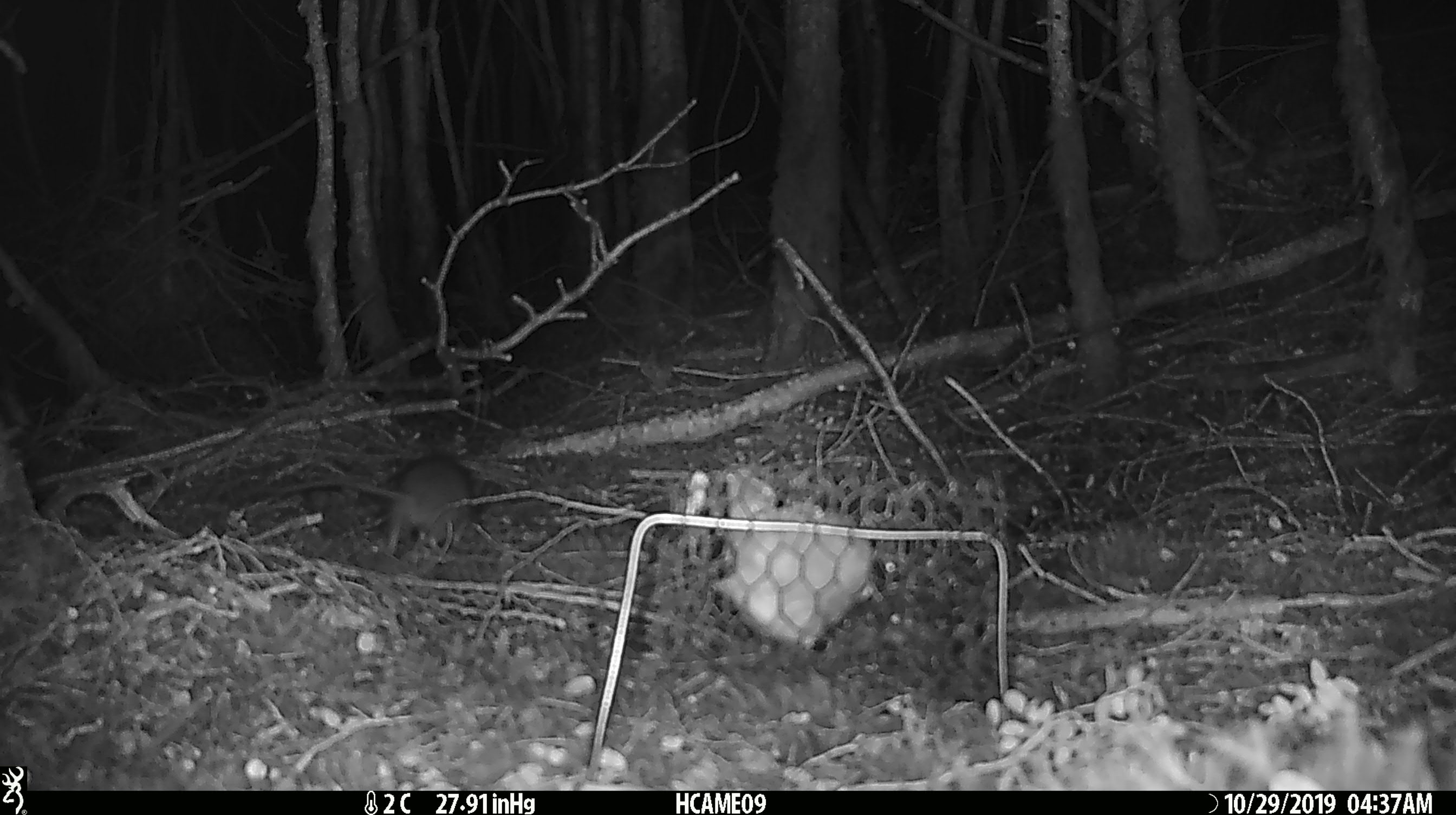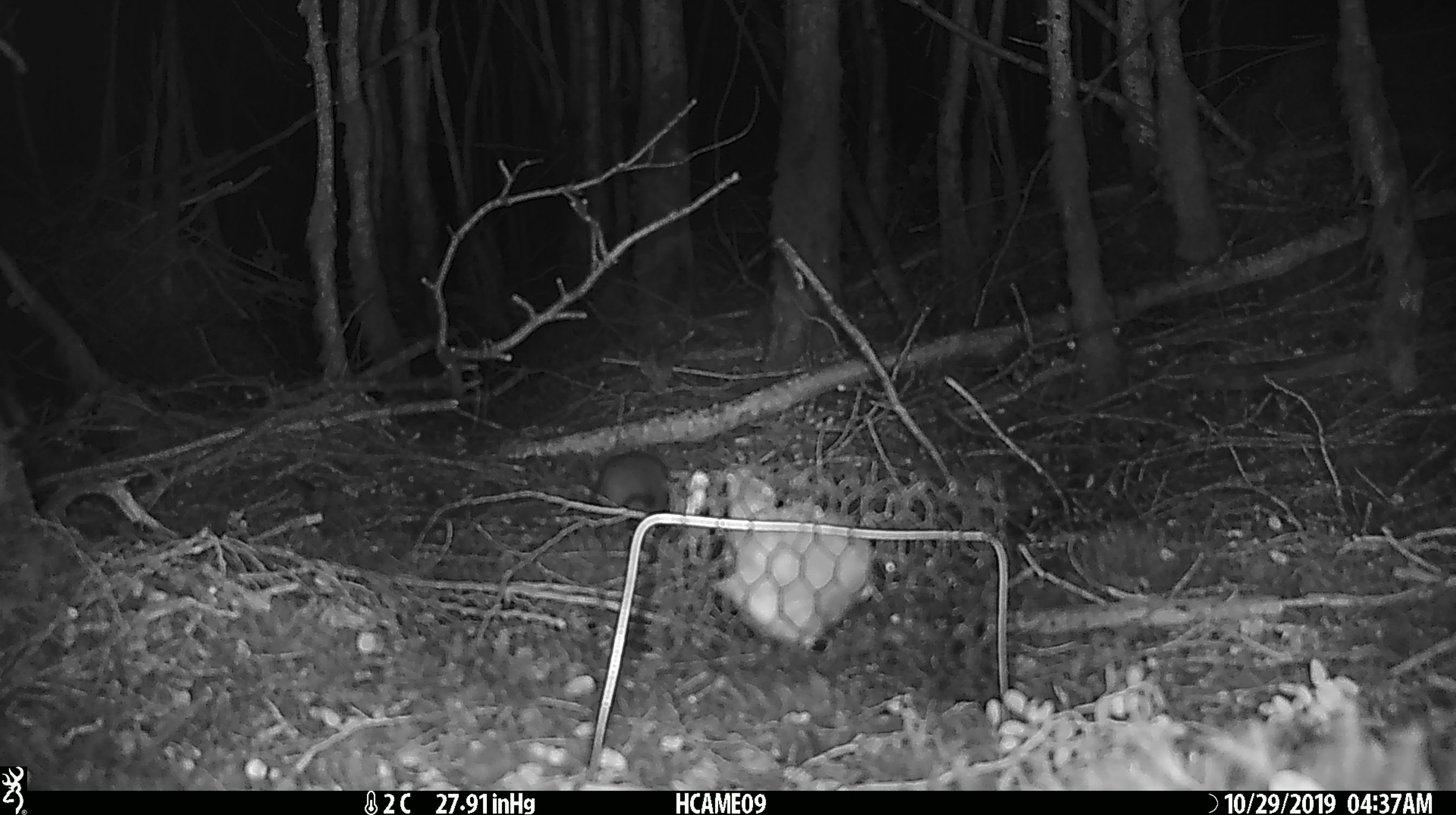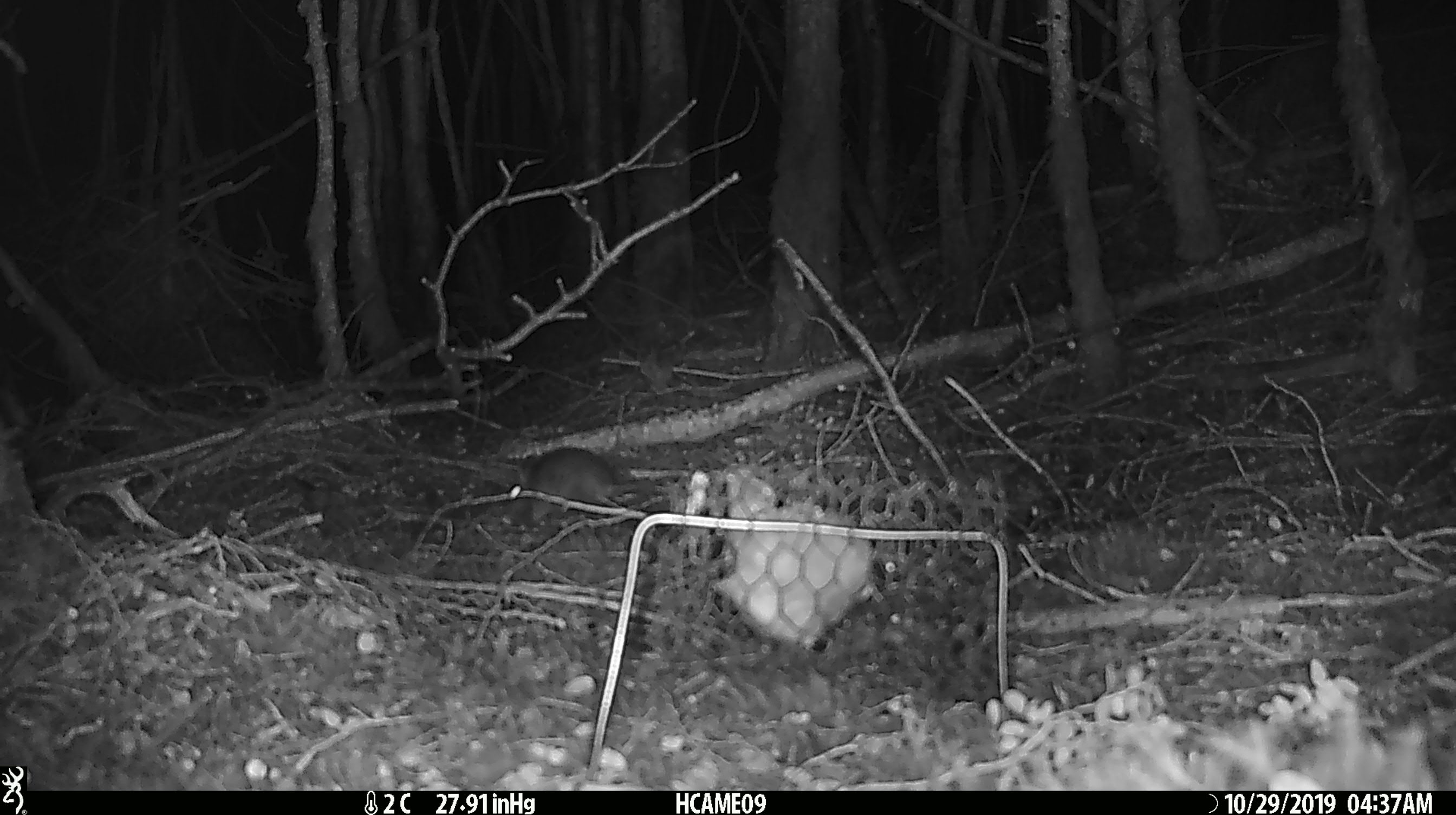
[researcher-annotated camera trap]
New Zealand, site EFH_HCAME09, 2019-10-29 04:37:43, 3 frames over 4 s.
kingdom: Animalia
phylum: Chordata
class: Mammalia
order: Rodentia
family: Muridae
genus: Rattus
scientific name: Rattus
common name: rat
Rat (Rattus).